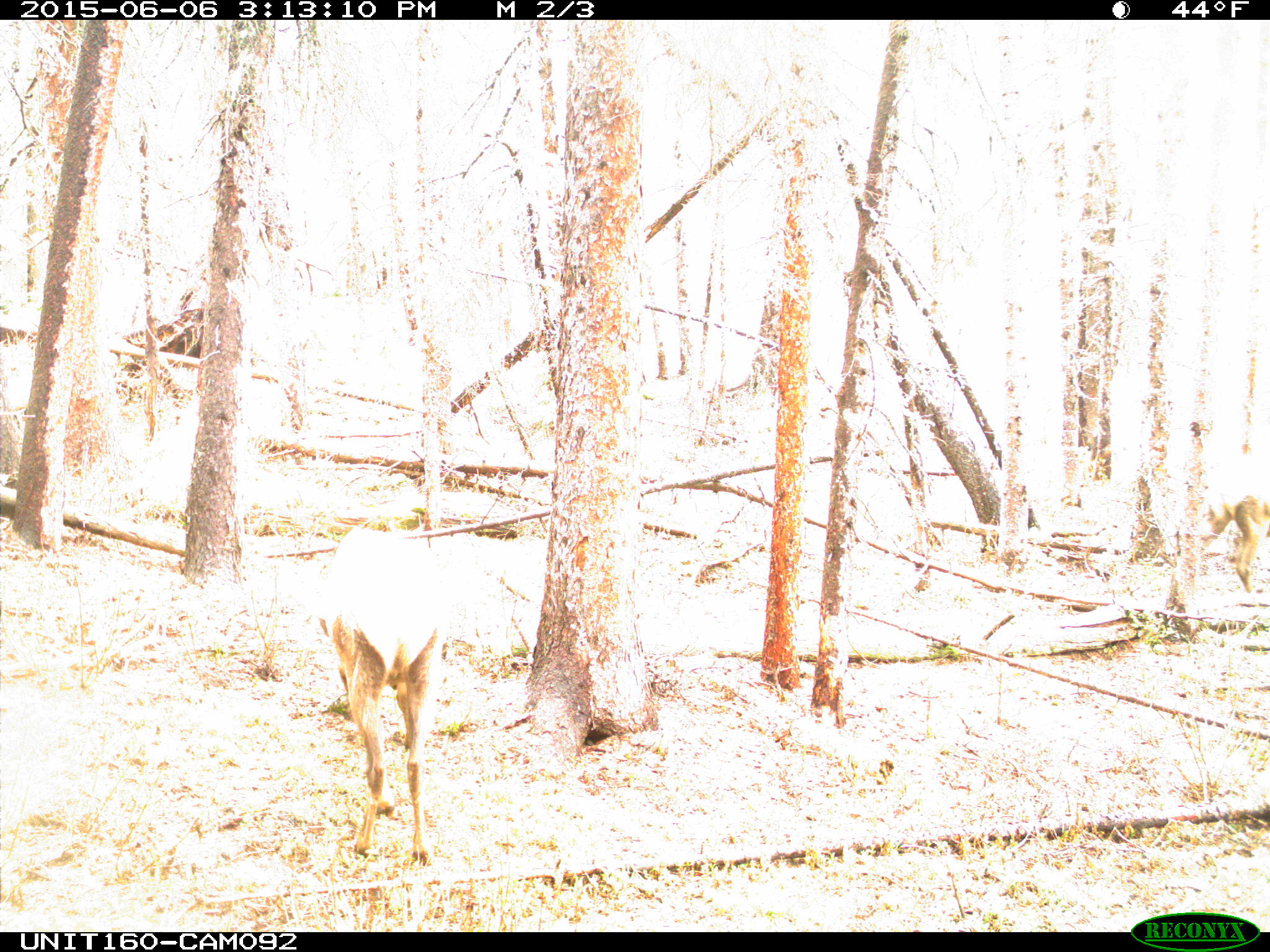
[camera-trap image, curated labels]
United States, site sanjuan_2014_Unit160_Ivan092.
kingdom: Animalia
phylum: Chordata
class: Mammalia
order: Artiodactyla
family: Cervidae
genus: Cervus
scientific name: Cervus elaphus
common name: red deer